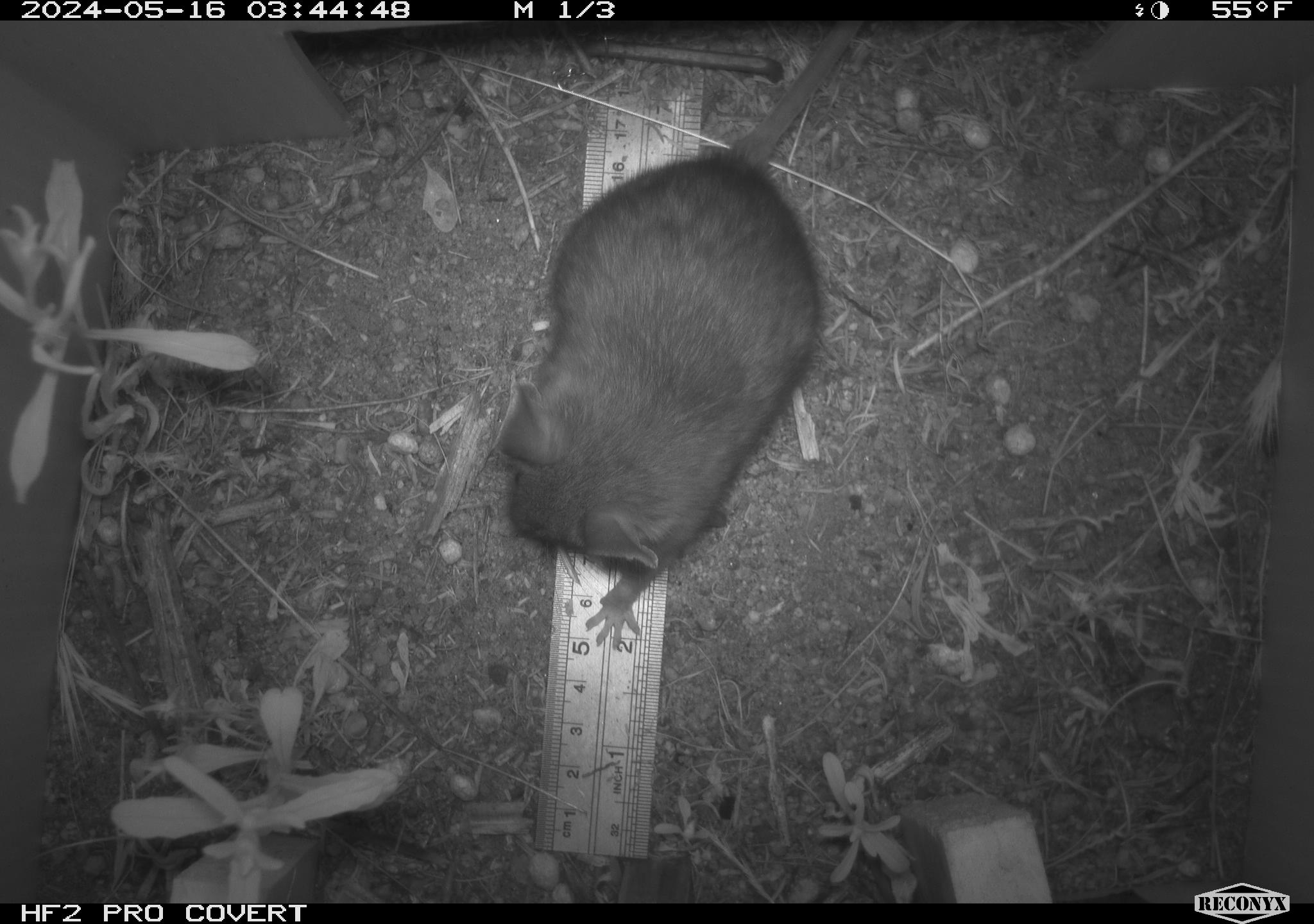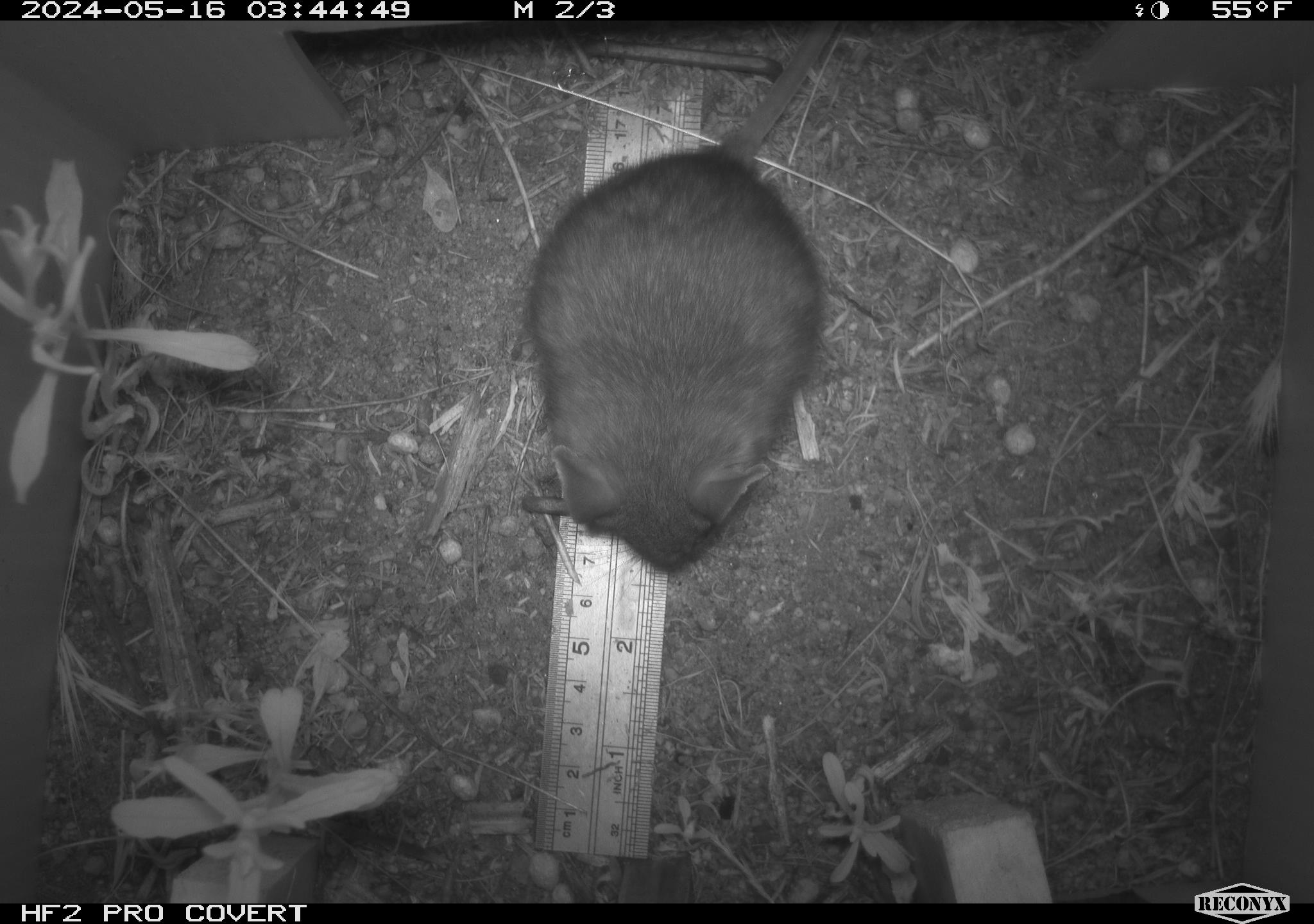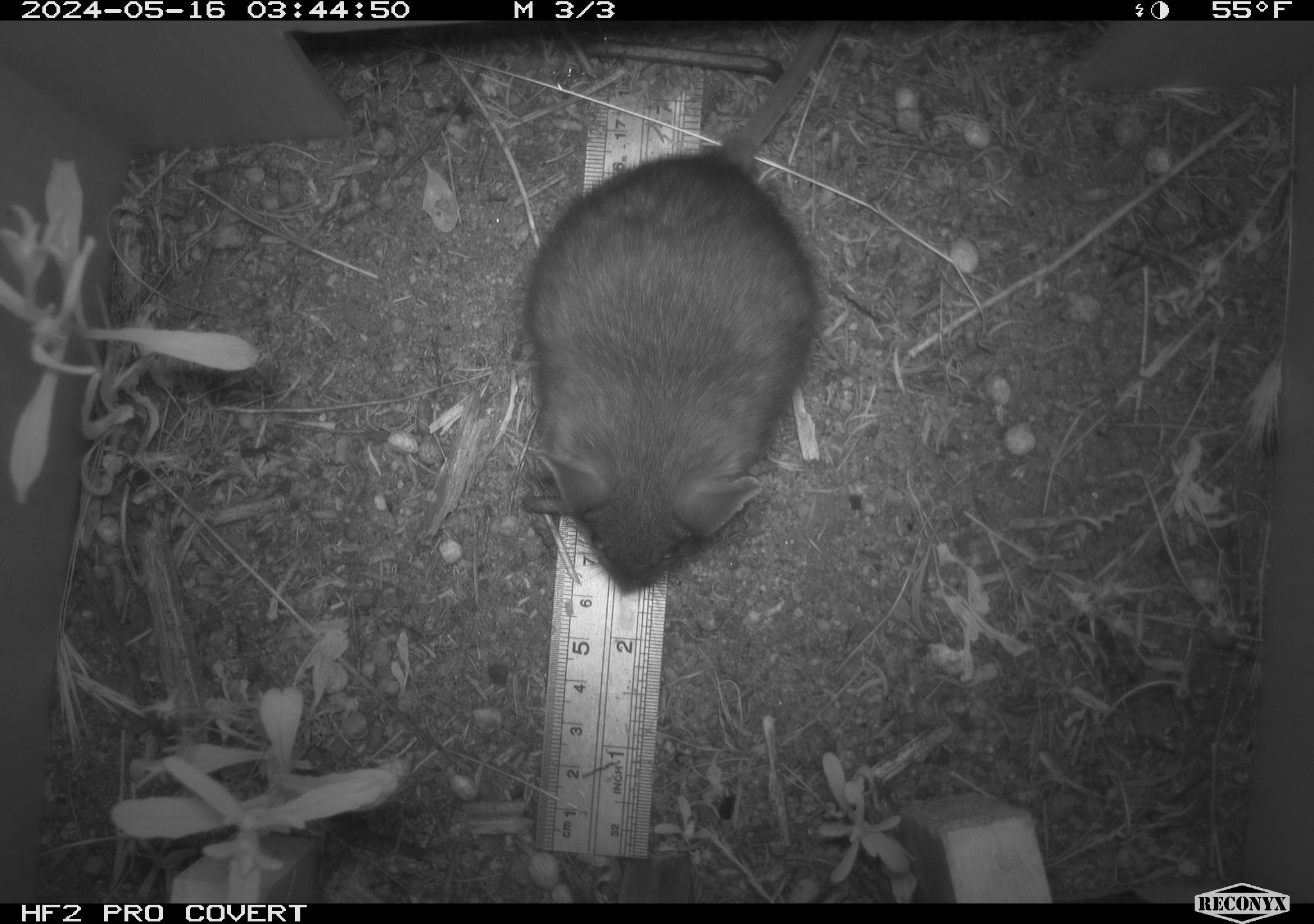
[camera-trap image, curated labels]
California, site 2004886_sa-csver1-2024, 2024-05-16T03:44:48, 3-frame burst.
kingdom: Animalia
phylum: Chordata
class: Mammalia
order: Rodentia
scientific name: Rodentia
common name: rodent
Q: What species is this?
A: Rodent (Rodentia).